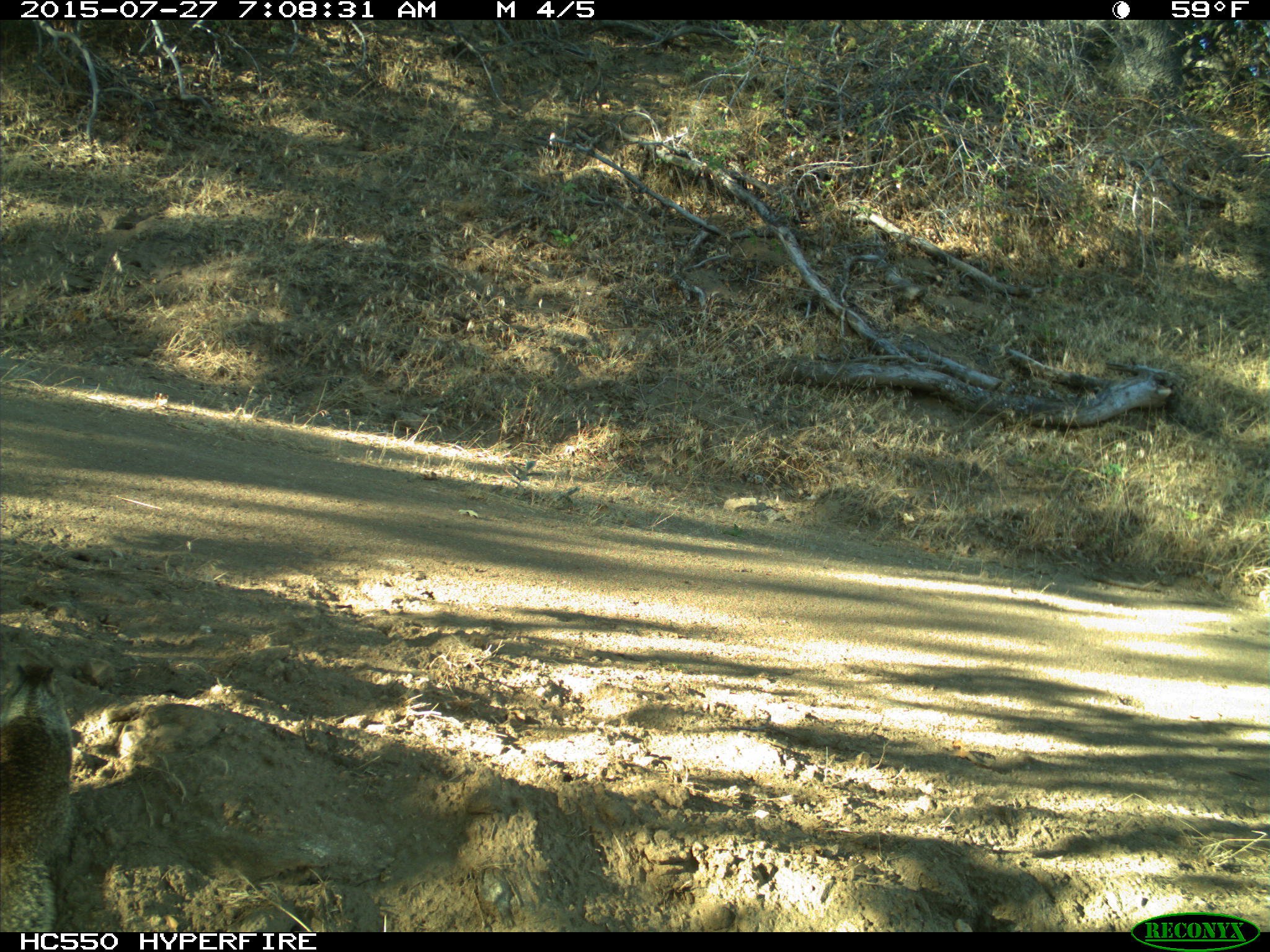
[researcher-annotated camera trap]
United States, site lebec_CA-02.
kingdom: Animalia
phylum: Chordata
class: Mammalia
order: Rodentia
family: Sciuridae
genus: Otospermophilus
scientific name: Otospermophilus beecheyi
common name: california ground squirrel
Otospermophilus beecheyi (california ground squirrel).